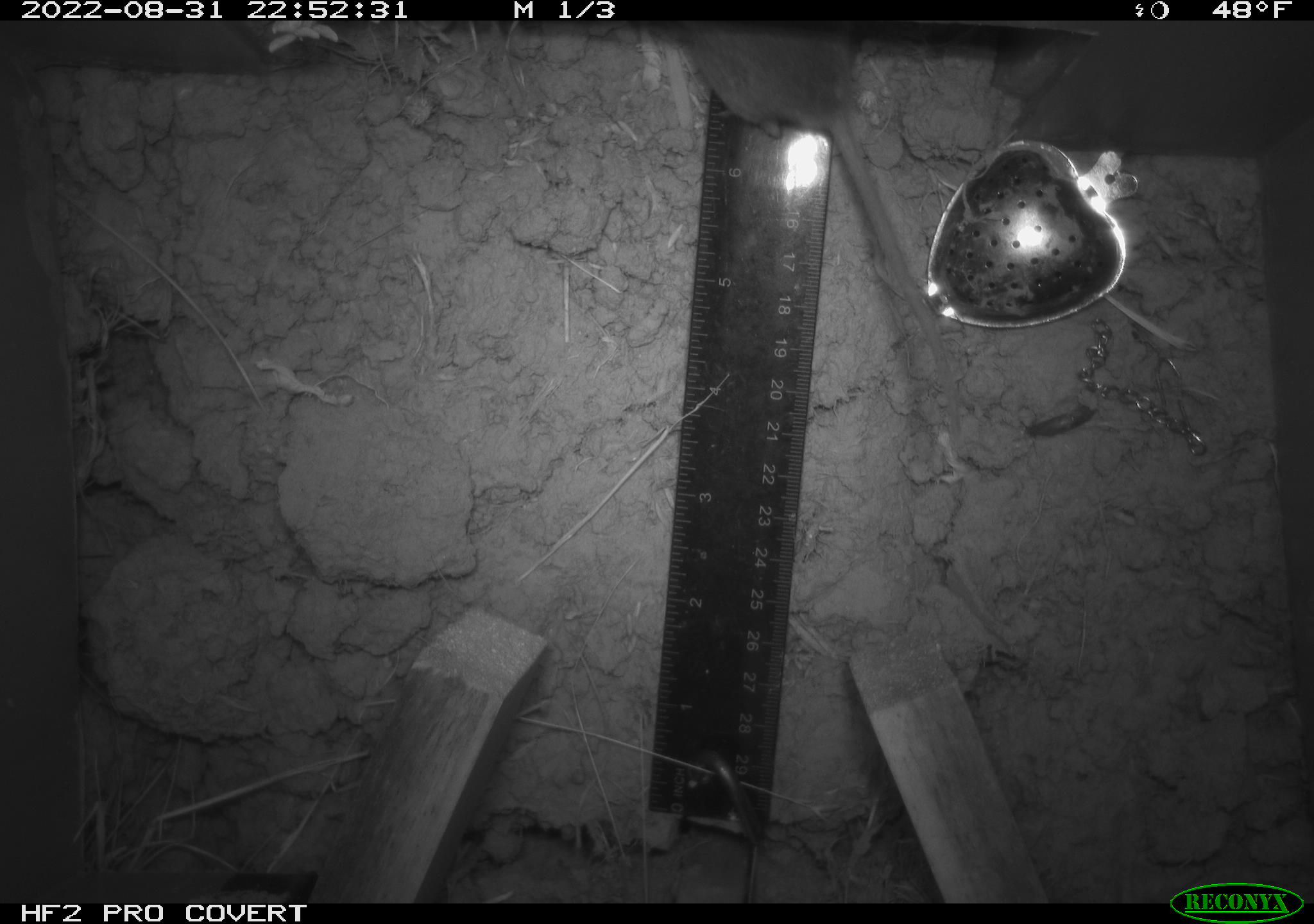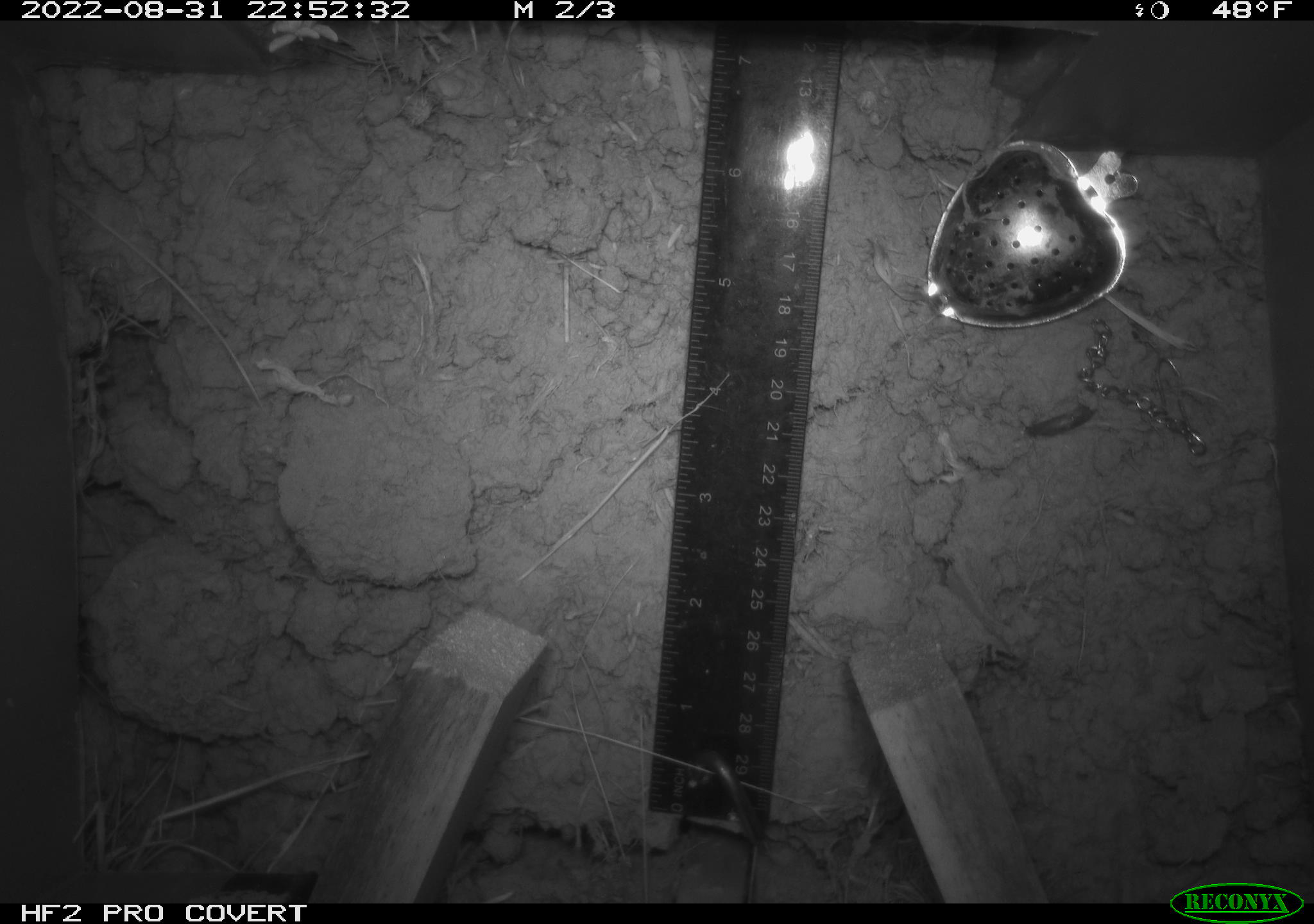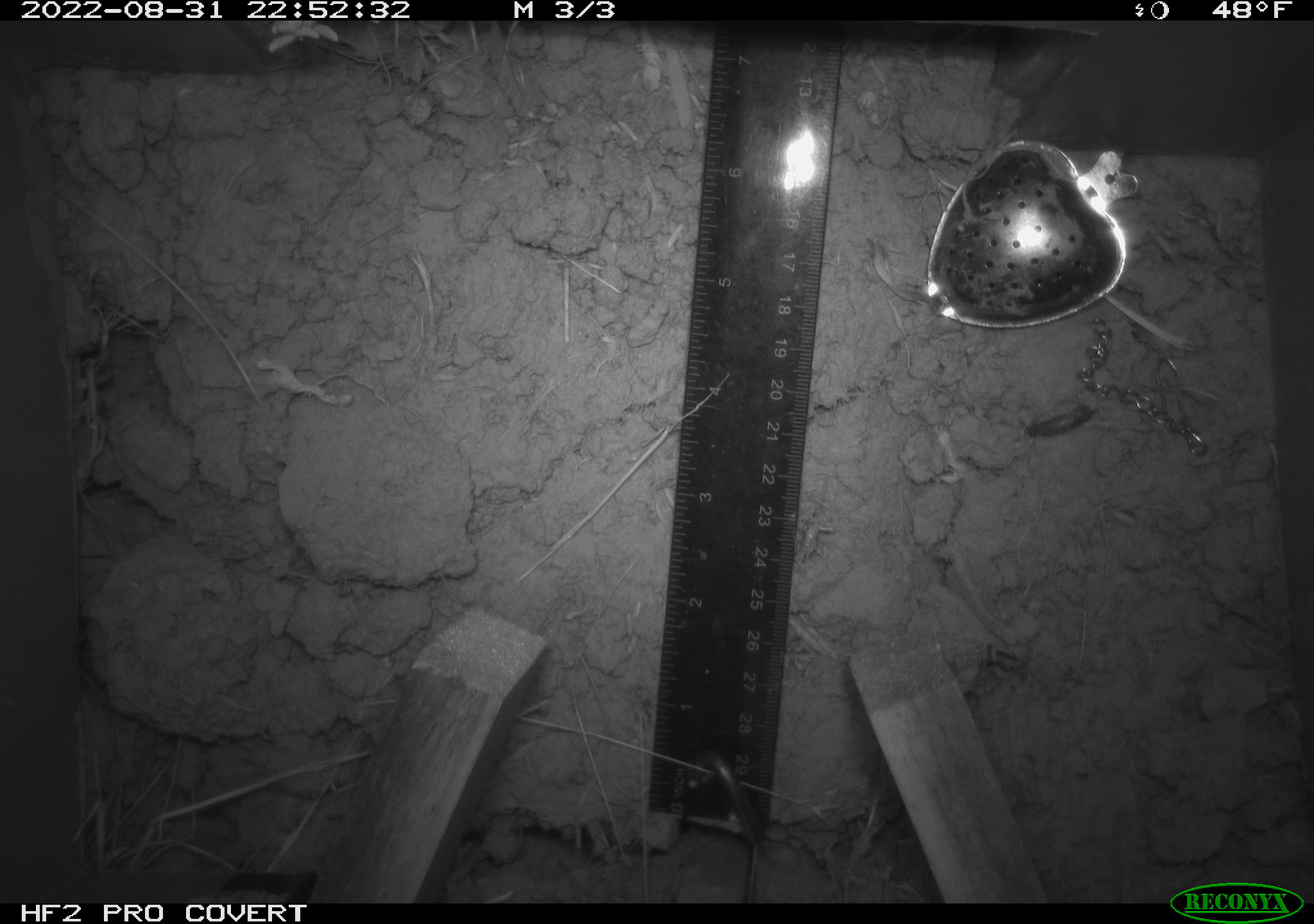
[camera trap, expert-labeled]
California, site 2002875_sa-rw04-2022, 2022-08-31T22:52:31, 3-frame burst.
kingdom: Animalia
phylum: Chordata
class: Mammalia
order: Rodentia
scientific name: Rodentia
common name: mouse species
Mouse species (Rodentia).